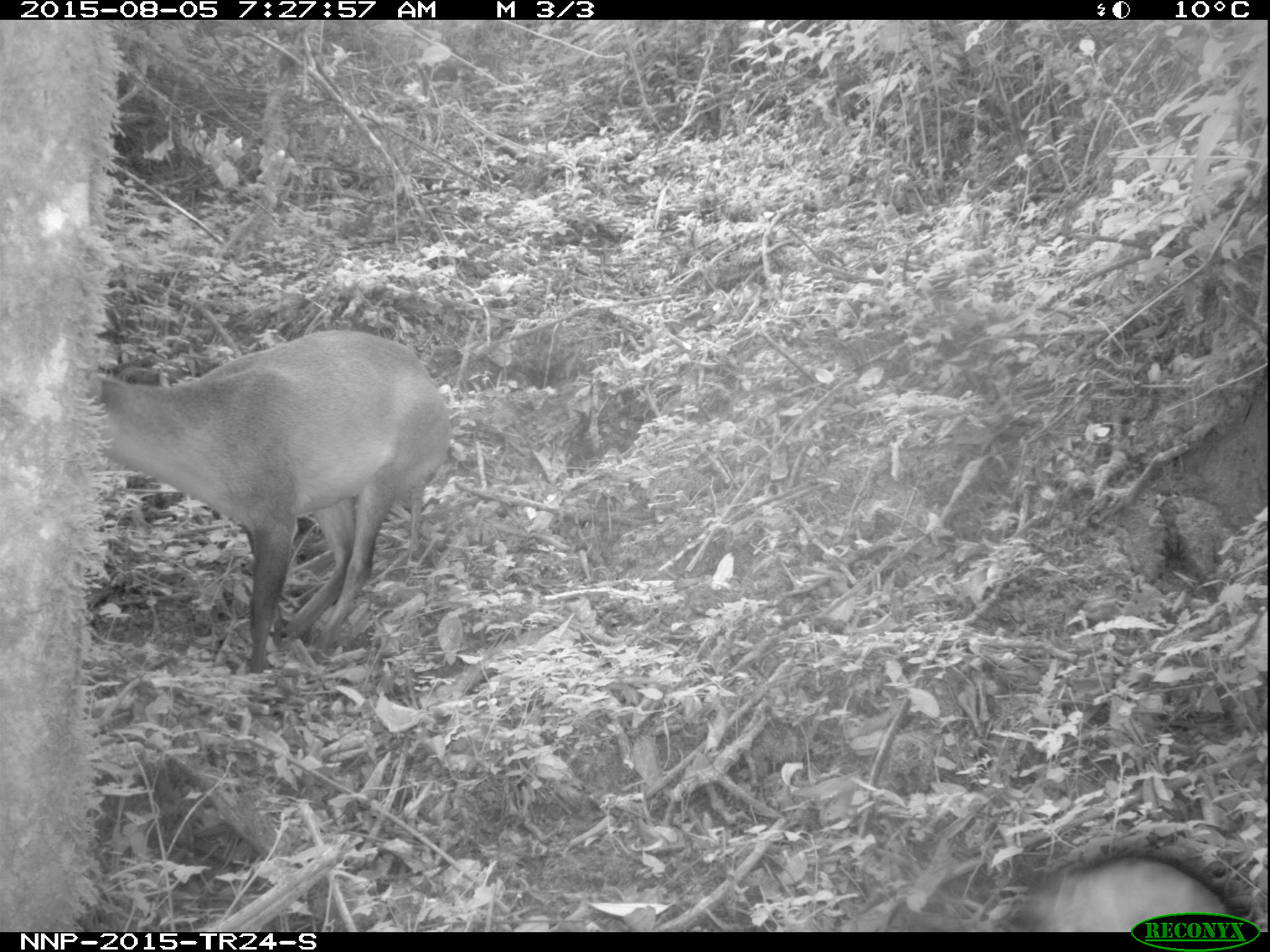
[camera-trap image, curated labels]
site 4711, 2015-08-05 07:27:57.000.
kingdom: Animalia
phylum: Chordata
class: Mammalia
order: Primates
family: Cercopithecidae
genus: Allochrocebus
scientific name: Allochrocebus lhoesti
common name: l'hoest's monkey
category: cercopithecus lhoesti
Cercopithecus lhoesti (l'hoest's monkey) (Allochrocebus lhoesti), count 1.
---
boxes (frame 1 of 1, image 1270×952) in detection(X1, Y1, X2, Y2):
cercopithecus lhoesti: detection(100, 327, 452, 674); detection(997, 842, 1240, 933)